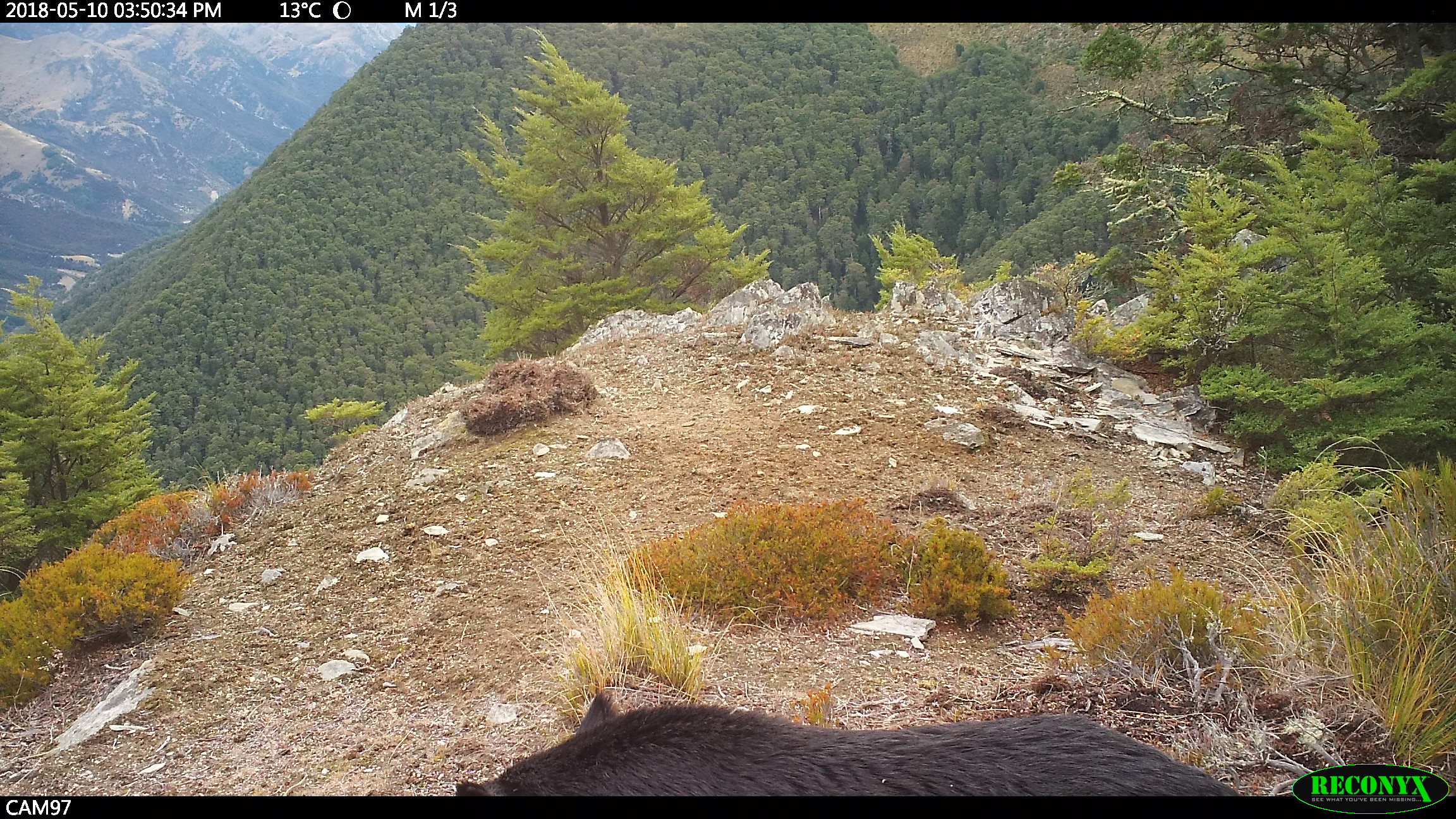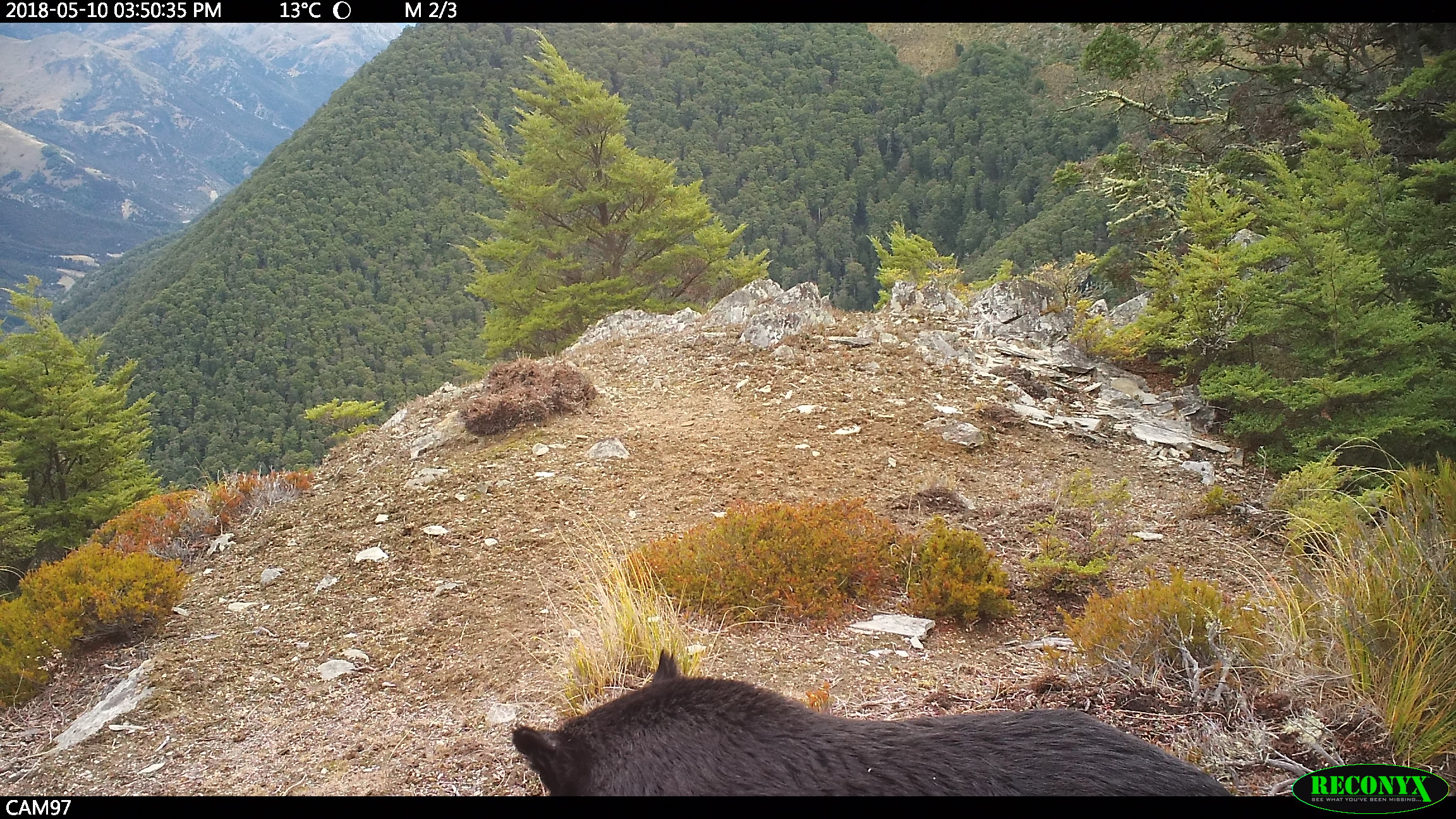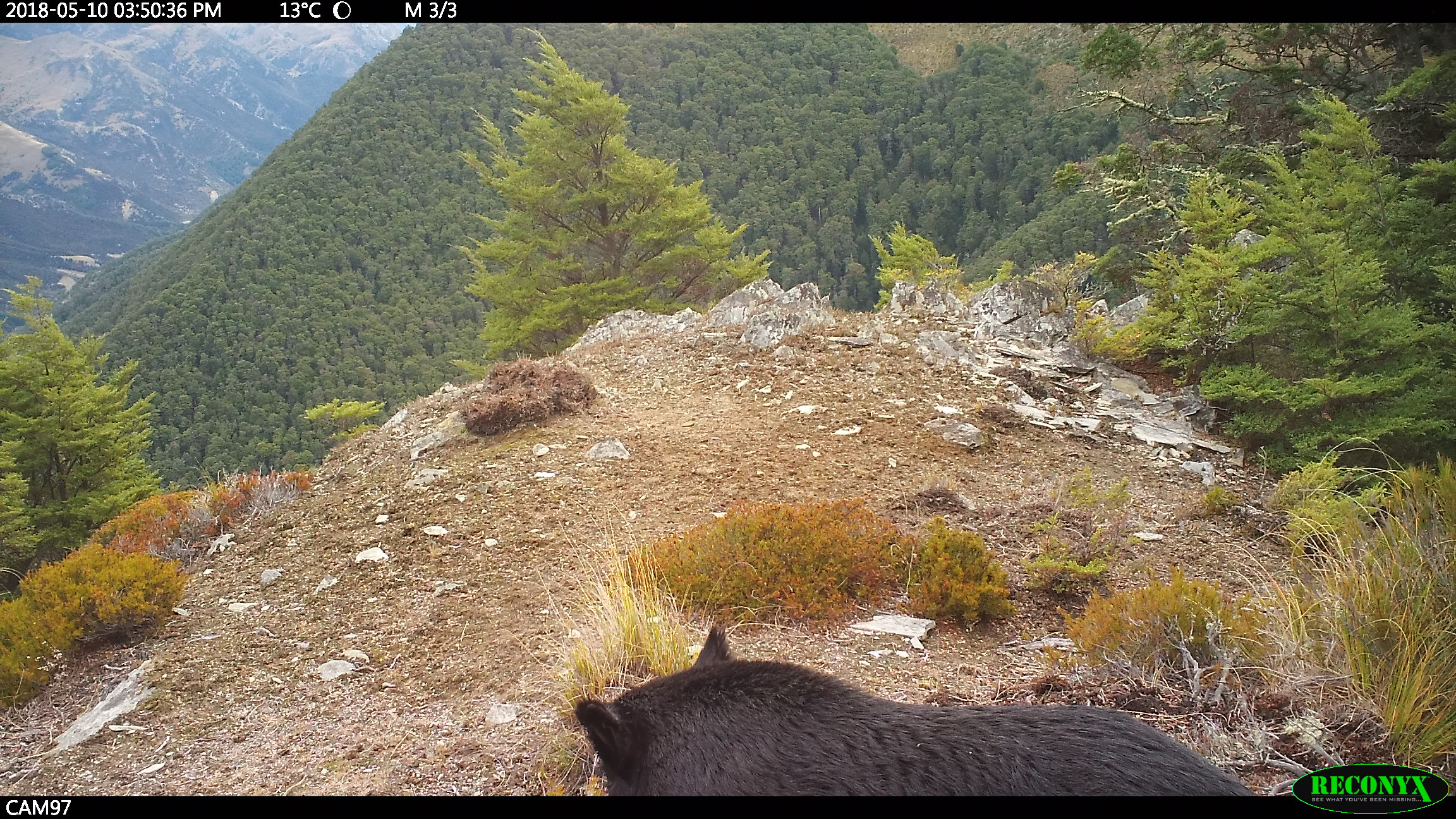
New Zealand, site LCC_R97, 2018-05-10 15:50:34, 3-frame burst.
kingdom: Animalia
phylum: Chordata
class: Mammalia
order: Artiodactyla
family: Suidae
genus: Sus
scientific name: Sus scrofa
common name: pig